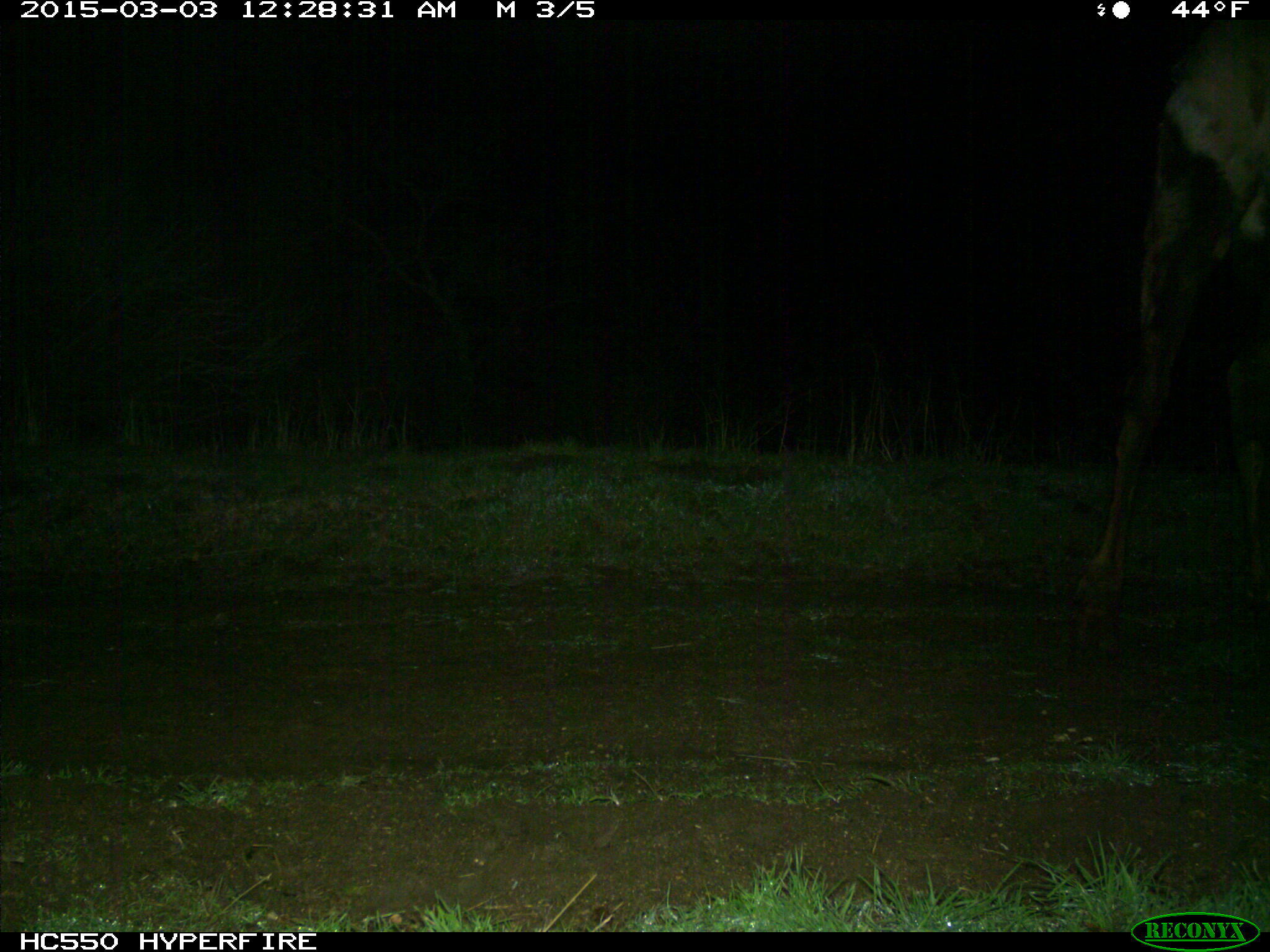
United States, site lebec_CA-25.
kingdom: Animalia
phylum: Chordata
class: Mammalia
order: Artiodactyla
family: Cervidae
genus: Cervus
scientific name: Cervus canadensis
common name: elk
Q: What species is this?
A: Cervus canadensis (elk).